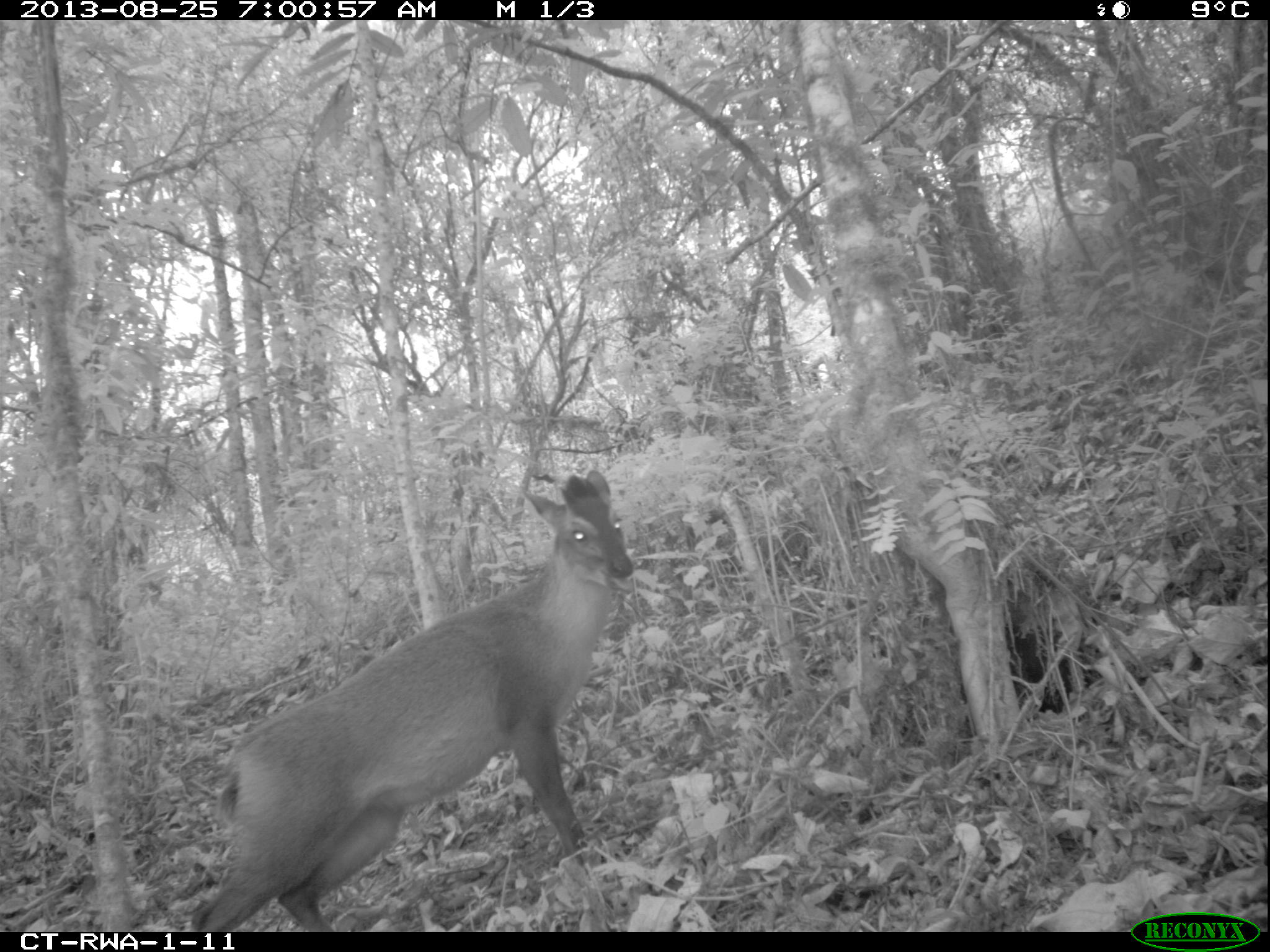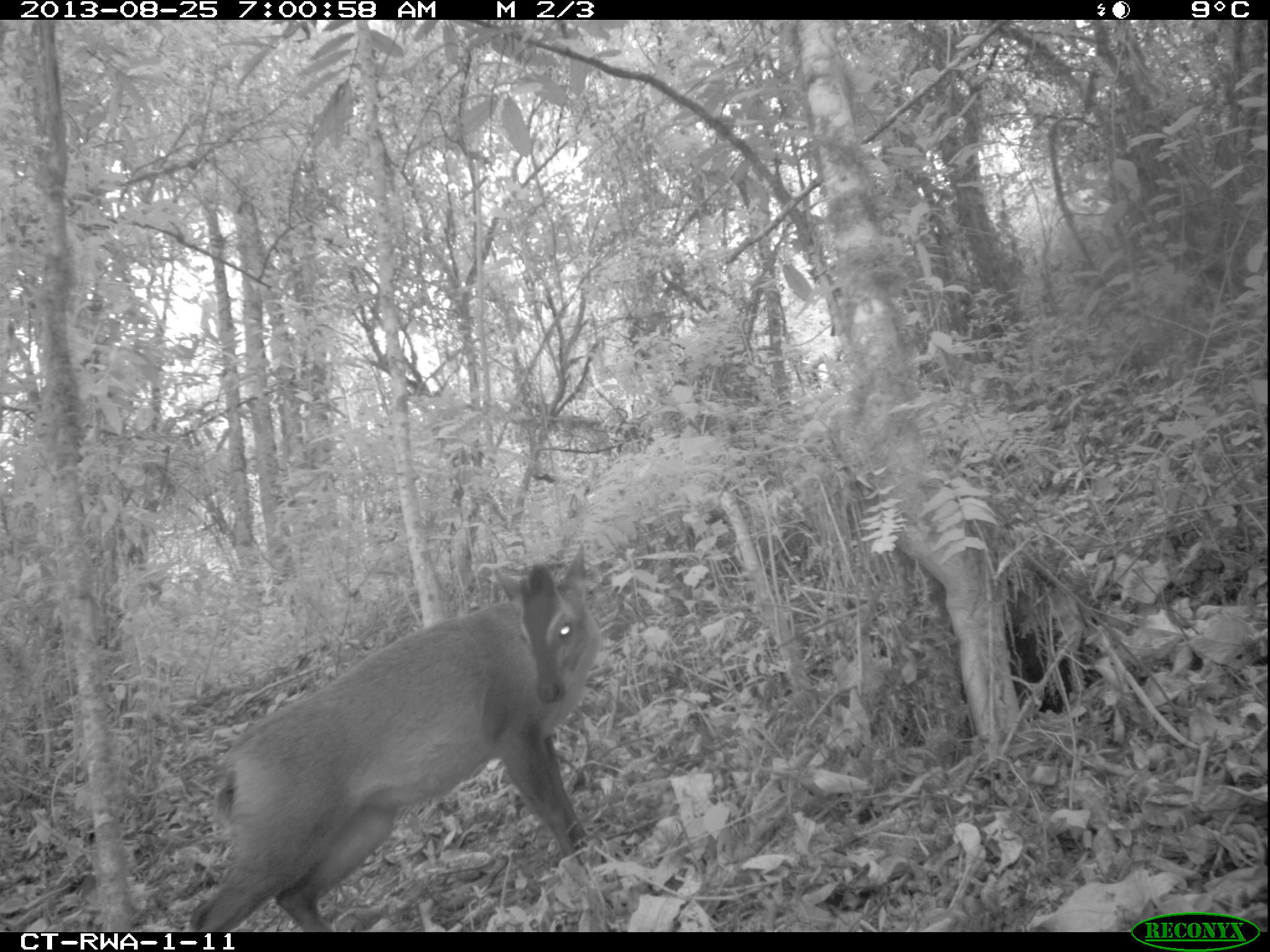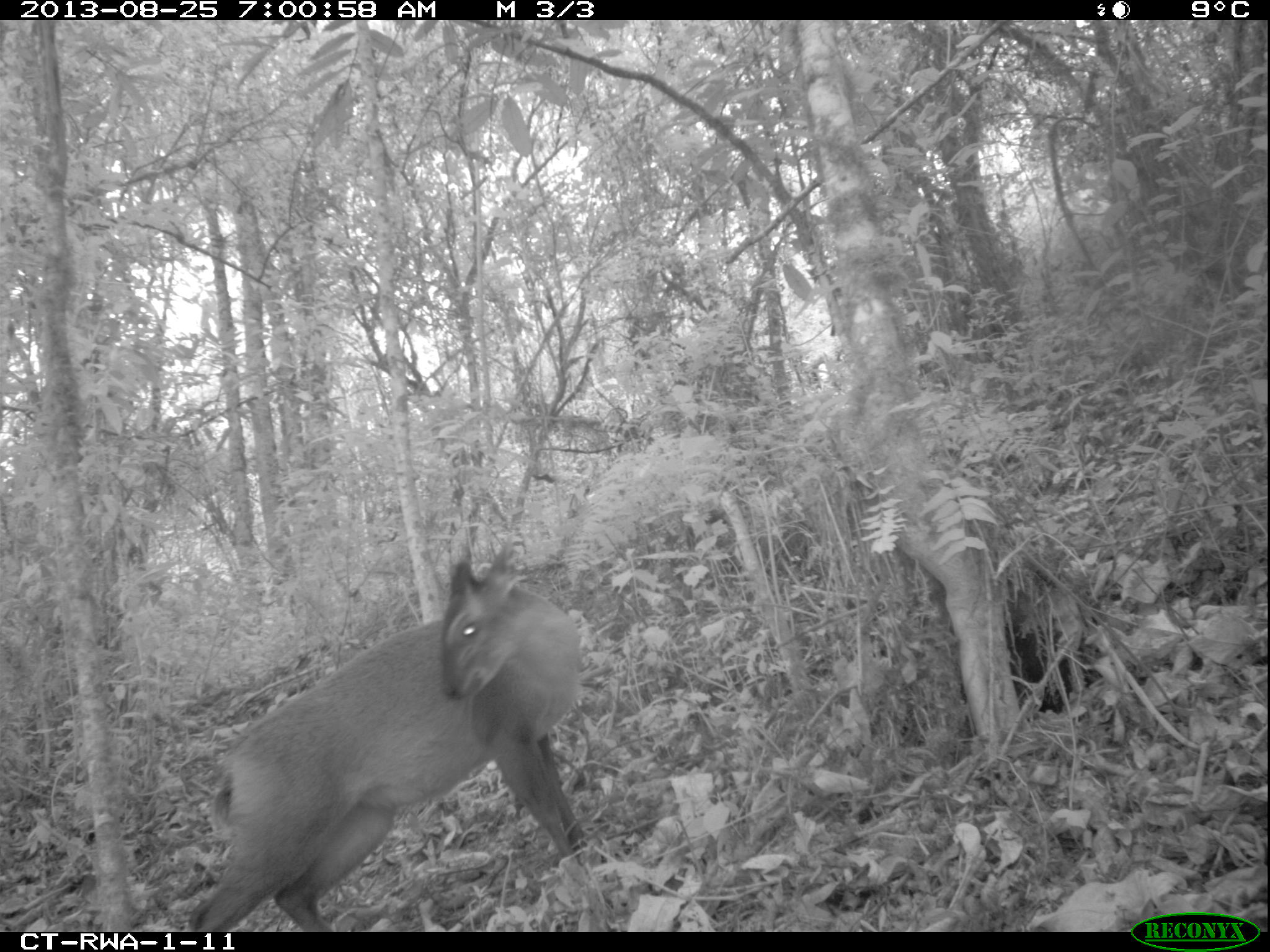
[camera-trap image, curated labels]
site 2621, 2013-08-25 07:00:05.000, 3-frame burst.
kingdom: Animalia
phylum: Chordata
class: Mammalia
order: Artiodactyla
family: Bovidae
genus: Cephalophus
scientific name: Cephalophus nigrifrons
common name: black-fronted duiker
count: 1